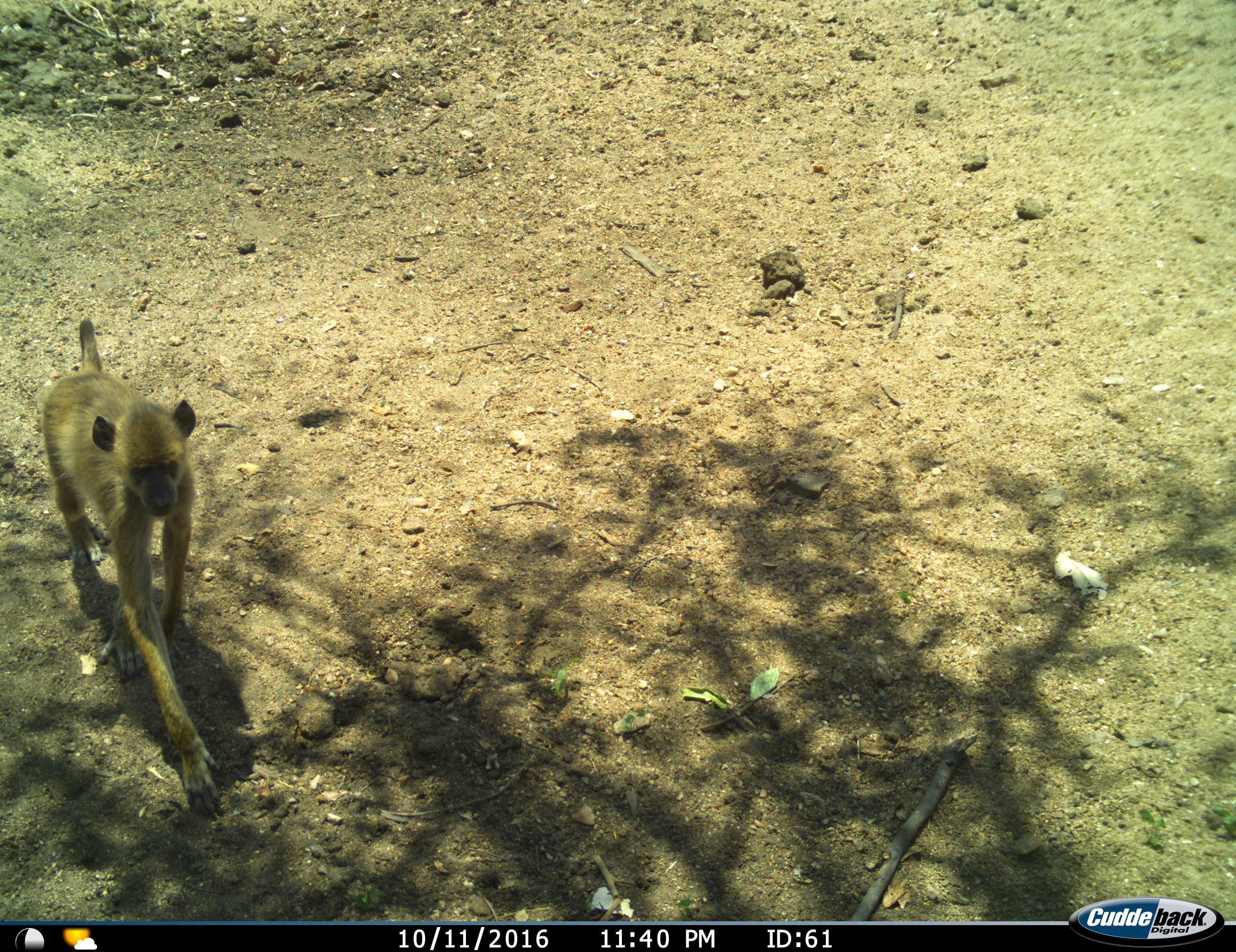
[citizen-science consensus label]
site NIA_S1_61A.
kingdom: Animalia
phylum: Chordata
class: Mammalia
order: Primates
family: Cercopithecidae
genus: Papio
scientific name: Papio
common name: baboon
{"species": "baboon (Papio)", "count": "1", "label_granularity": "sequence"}